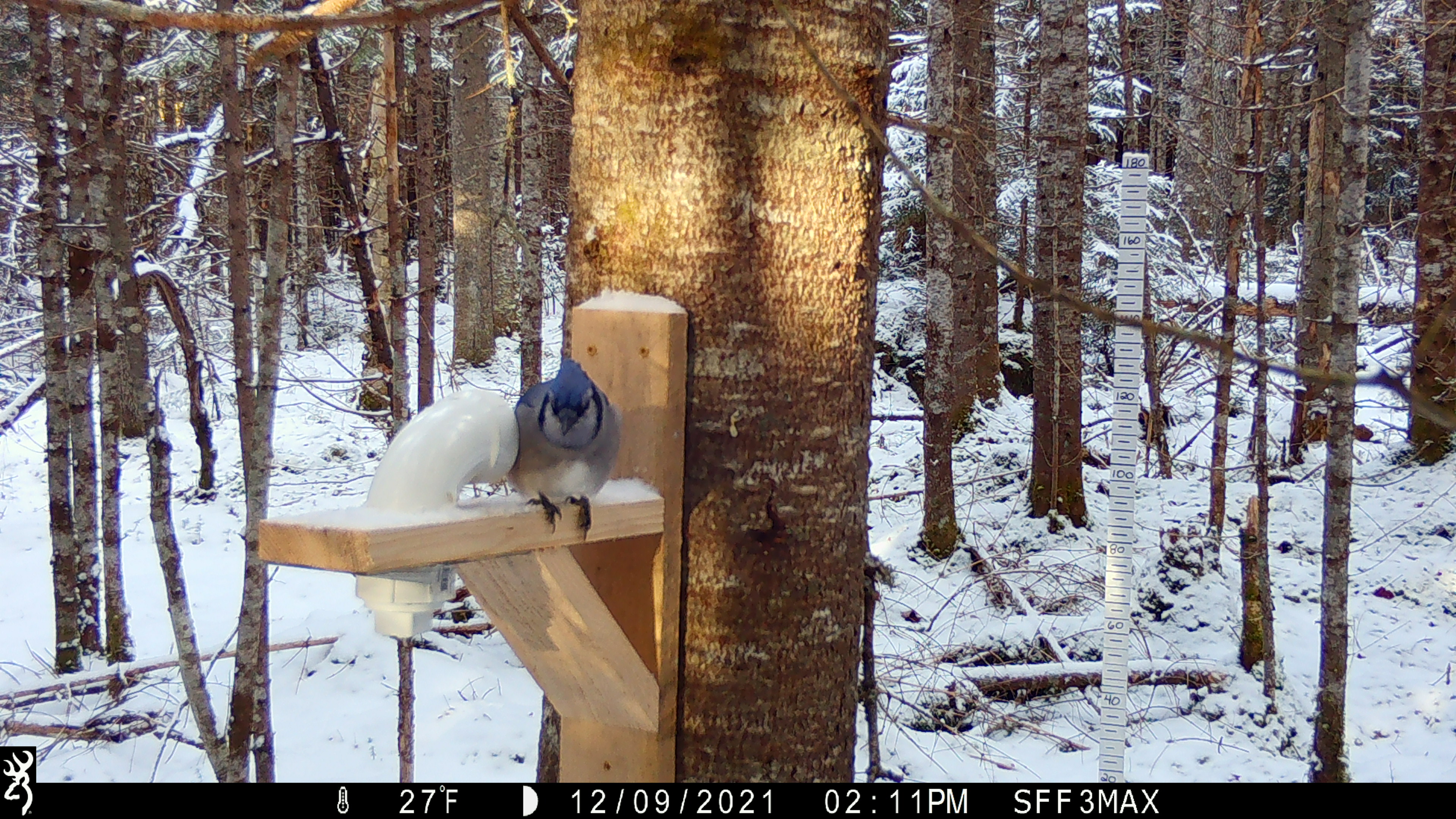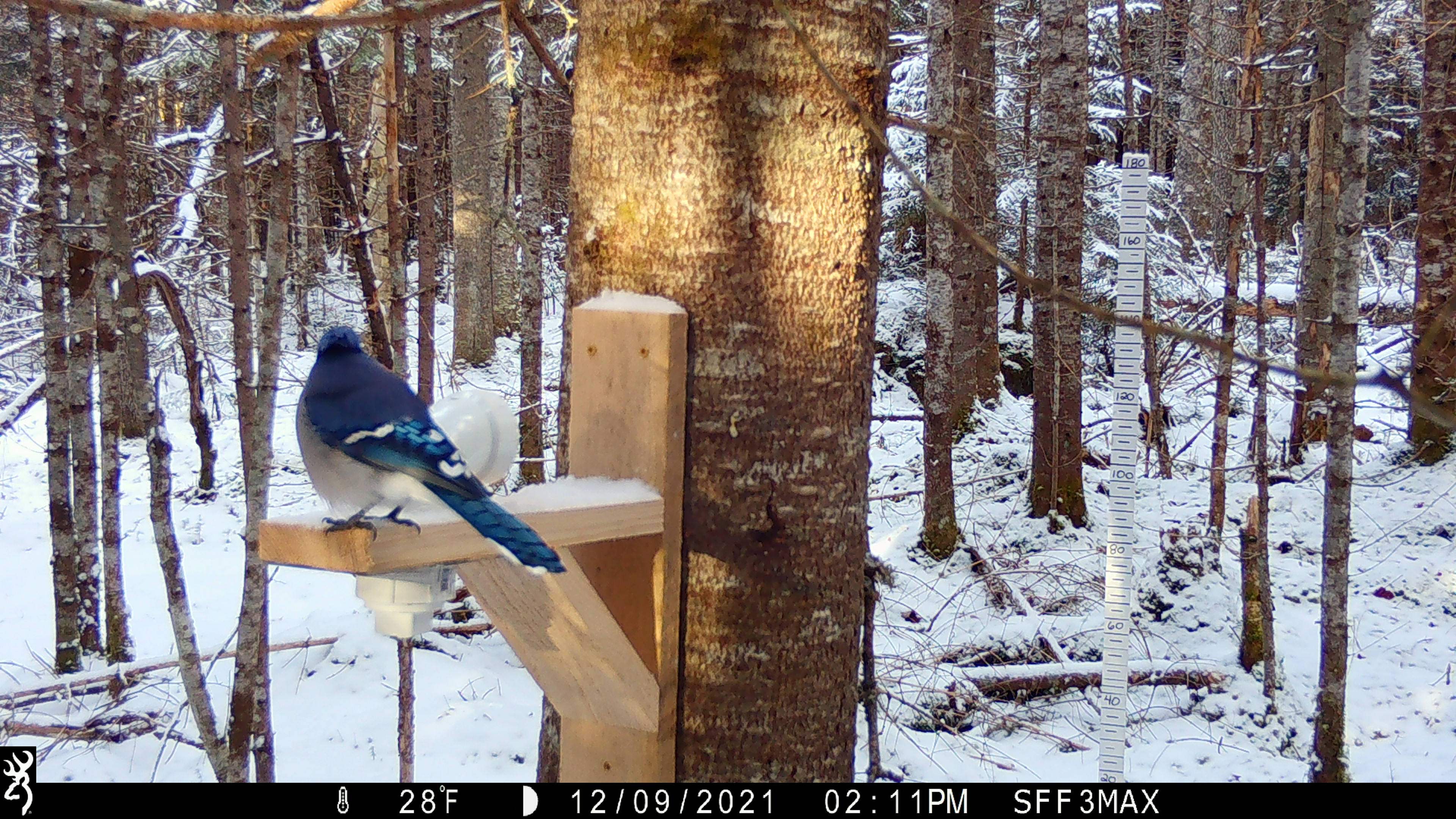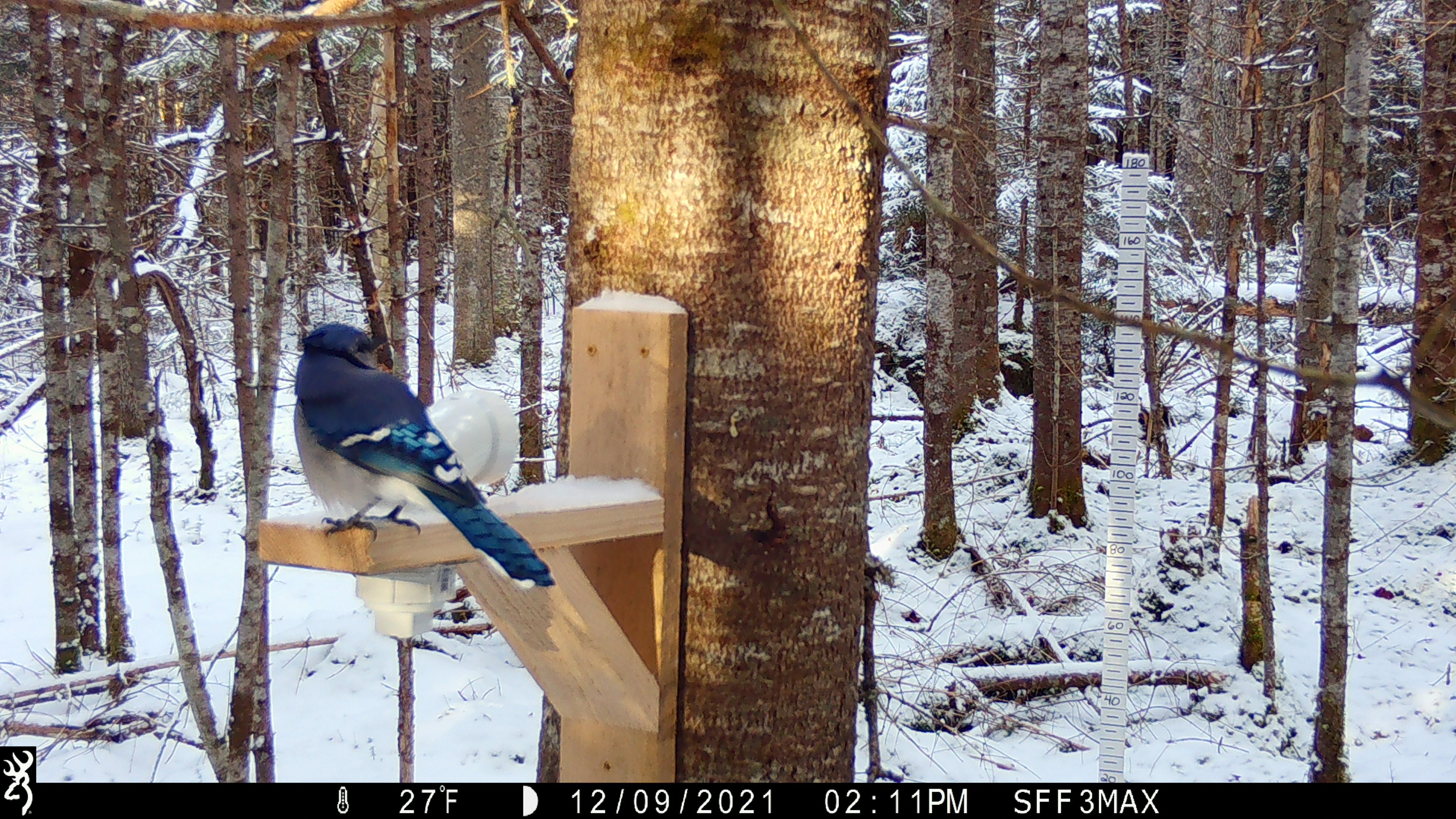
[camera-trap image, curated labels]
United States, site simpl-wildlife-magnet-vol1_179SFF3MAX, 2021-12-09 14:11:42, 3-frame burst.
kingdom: Animalia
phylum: Chordata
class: Aves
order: Passeriformes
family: Corvidae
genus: Cyanocitta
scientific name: Cyanocitta cristata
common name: blue jay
Blue jay (Cyanocitta cristata).